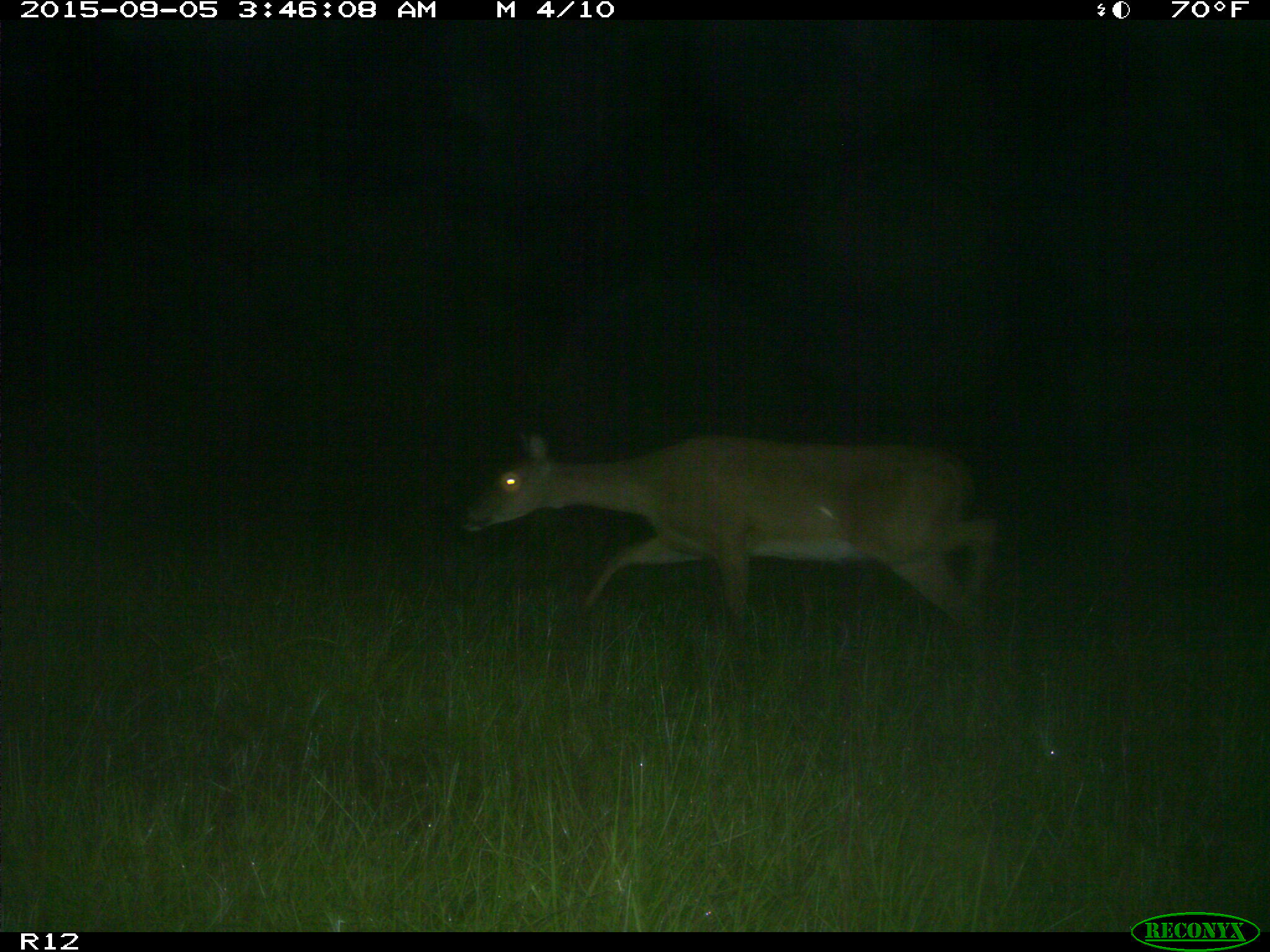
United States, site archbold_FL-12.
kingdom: Animalia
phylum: Chordata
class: Mammalia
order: Artiodactyla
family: Cervidae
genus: Odocoileus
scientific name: Odocoileus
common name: deer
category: unidentified deer